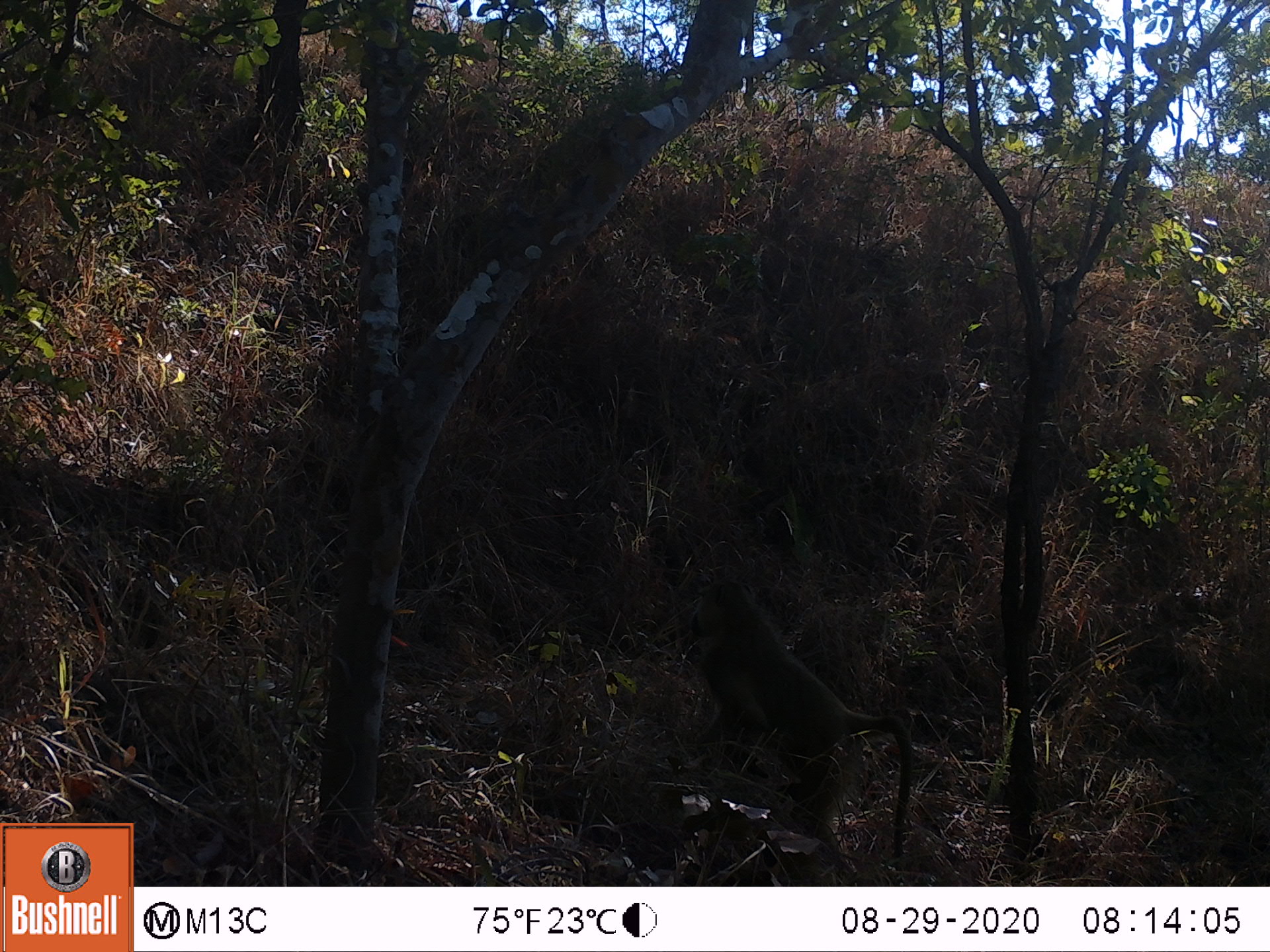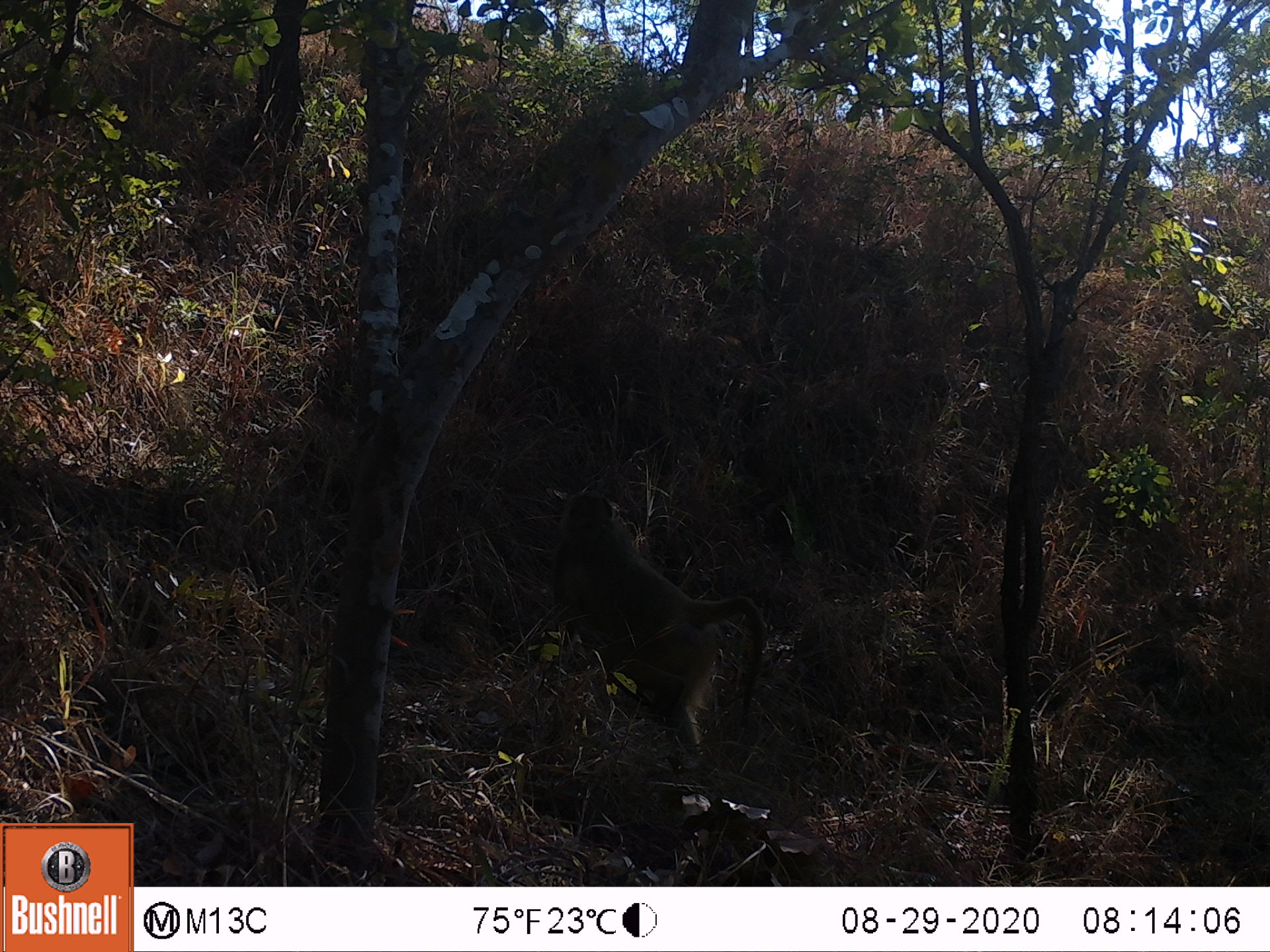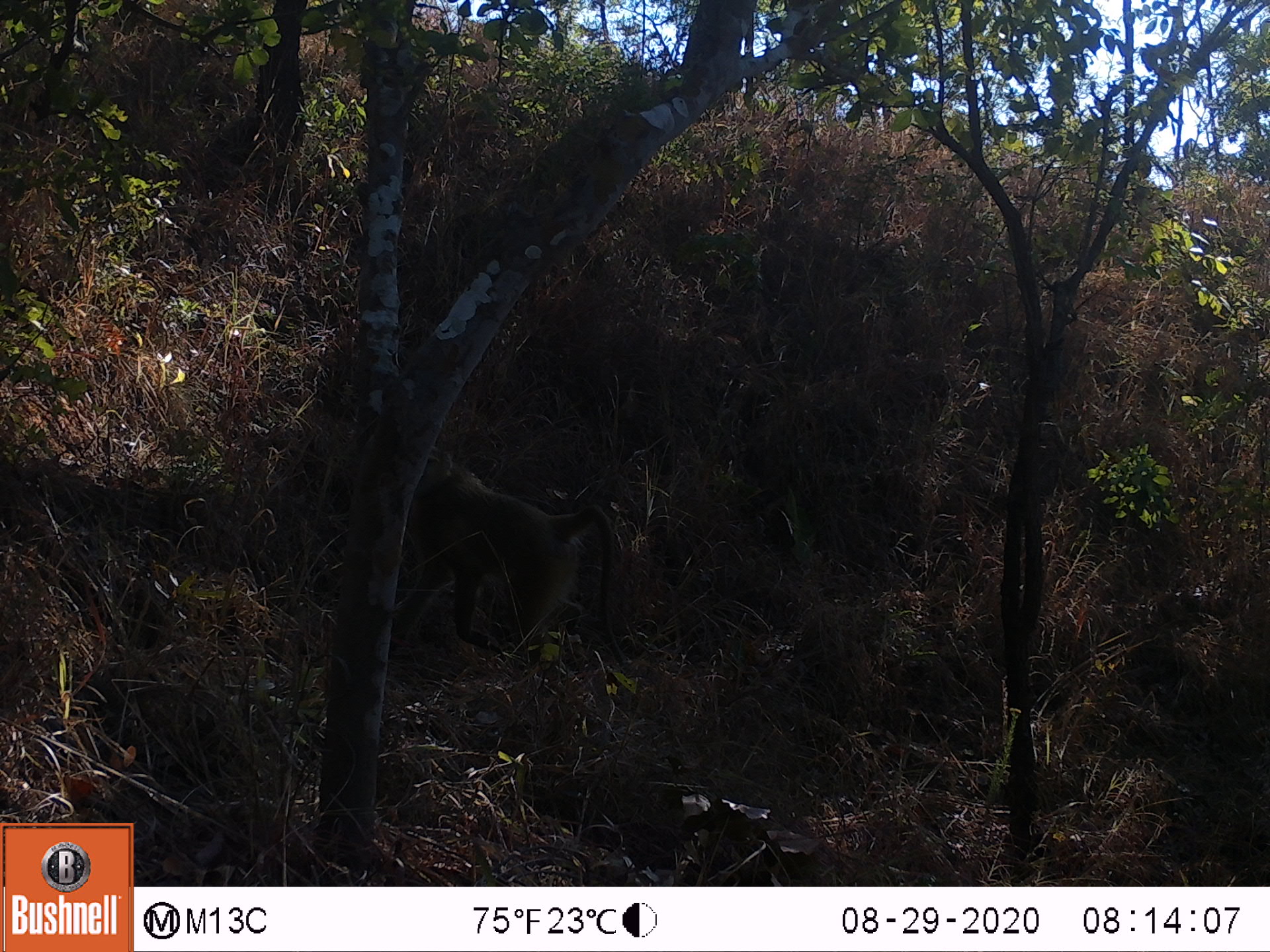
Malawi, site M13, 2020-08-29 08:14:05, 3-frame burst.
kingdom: Animalia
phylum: Chordata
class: Mammalia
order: Primates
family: Cercopithecidae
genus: Papio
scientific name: Papio cynocephalus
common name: yellow baboon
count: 1